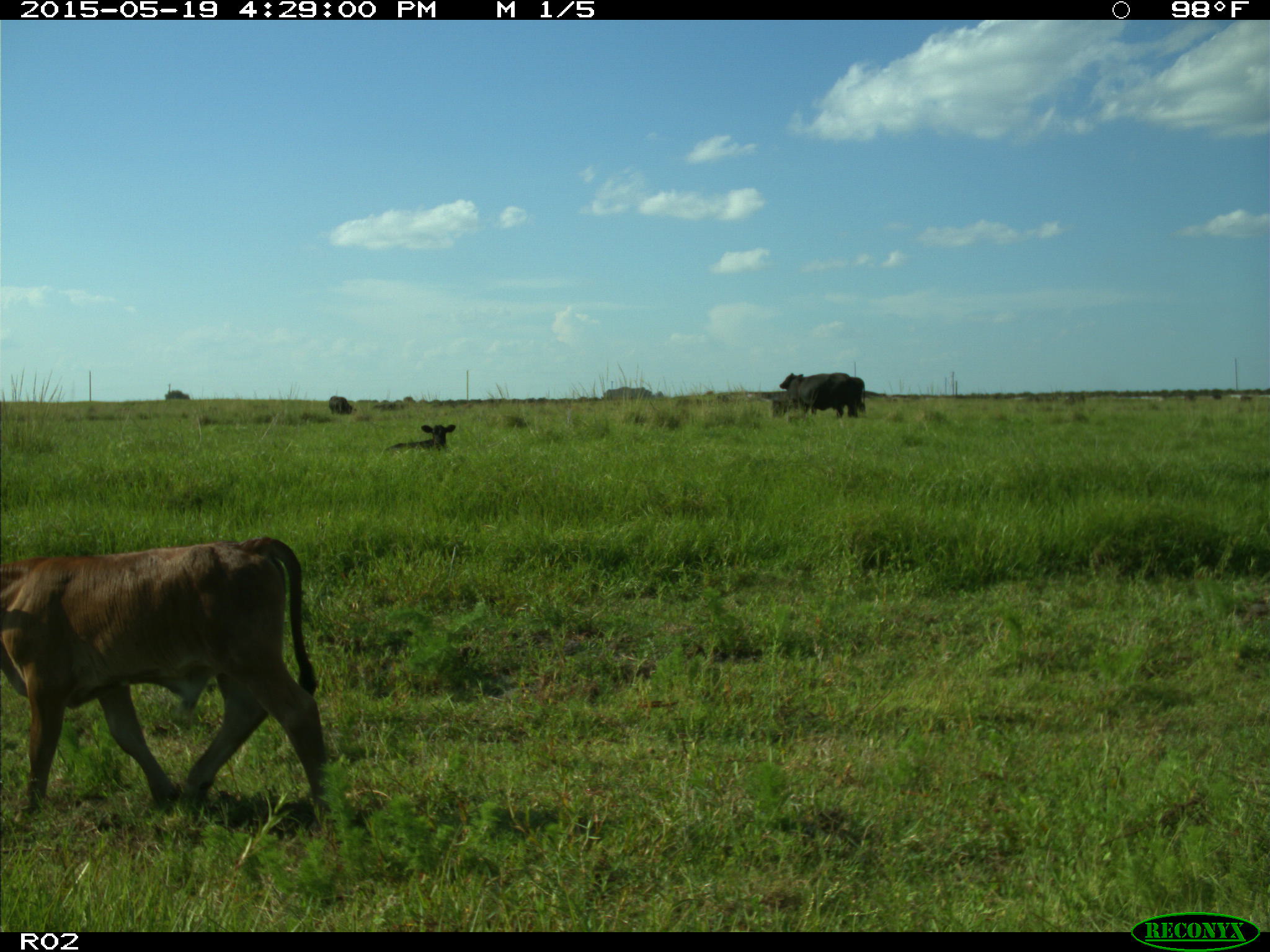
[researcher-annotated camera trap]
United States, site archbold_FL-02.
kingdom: Animalia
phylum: Chordata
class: Mammalia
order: Artiodactyla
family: Bovidae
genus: Bos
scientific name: Bos taurus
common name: domestic cow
Bos taurus (domestic cow).